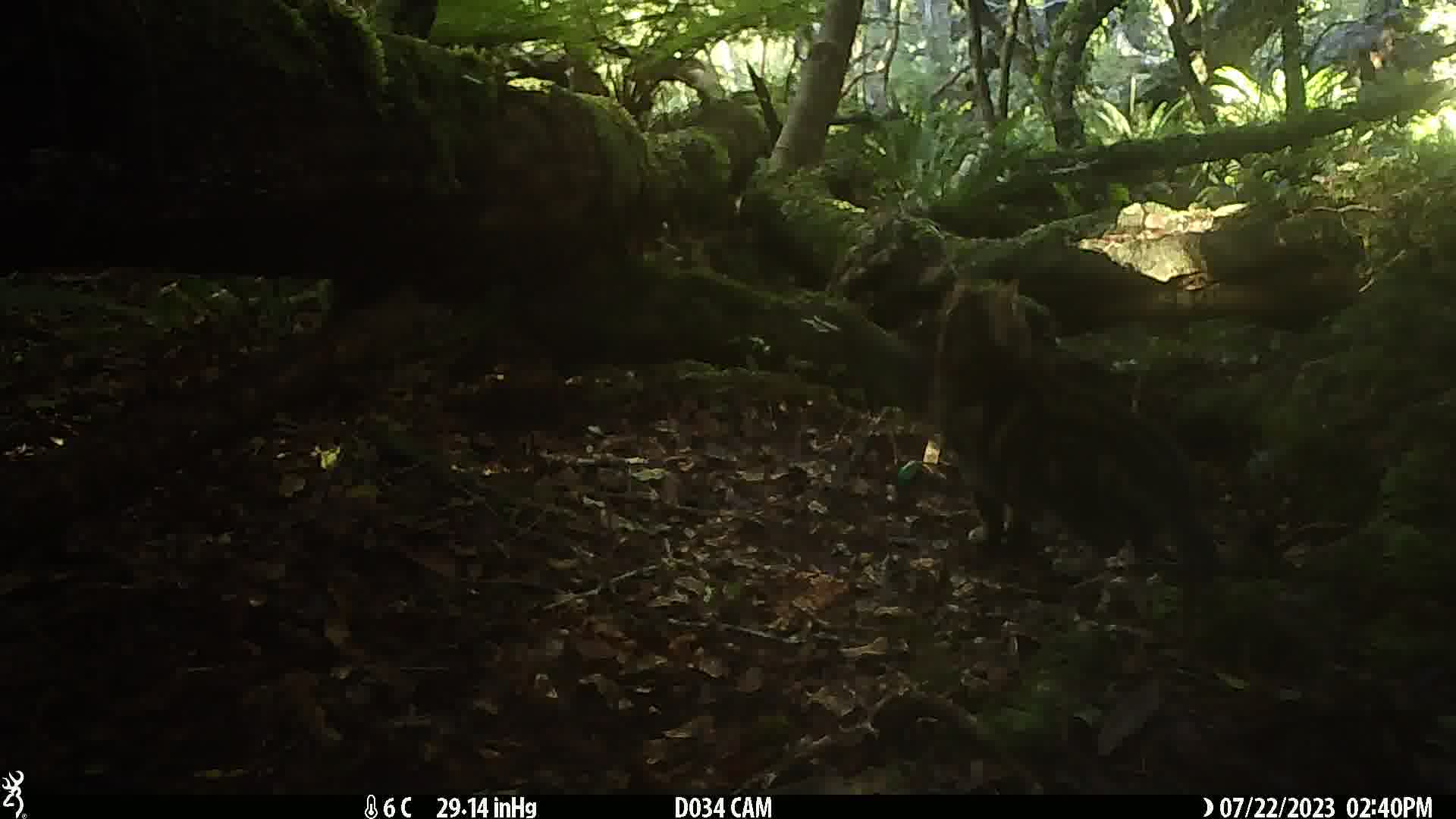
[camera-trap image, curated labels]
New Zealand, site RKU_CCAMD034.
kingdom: Animalia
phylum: Chordata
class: Mammalia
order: Carnivora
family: Felidae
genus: Felis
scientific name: Felis catus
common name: domestic cat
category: cat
Cat (domestic cat) (Felis catus).